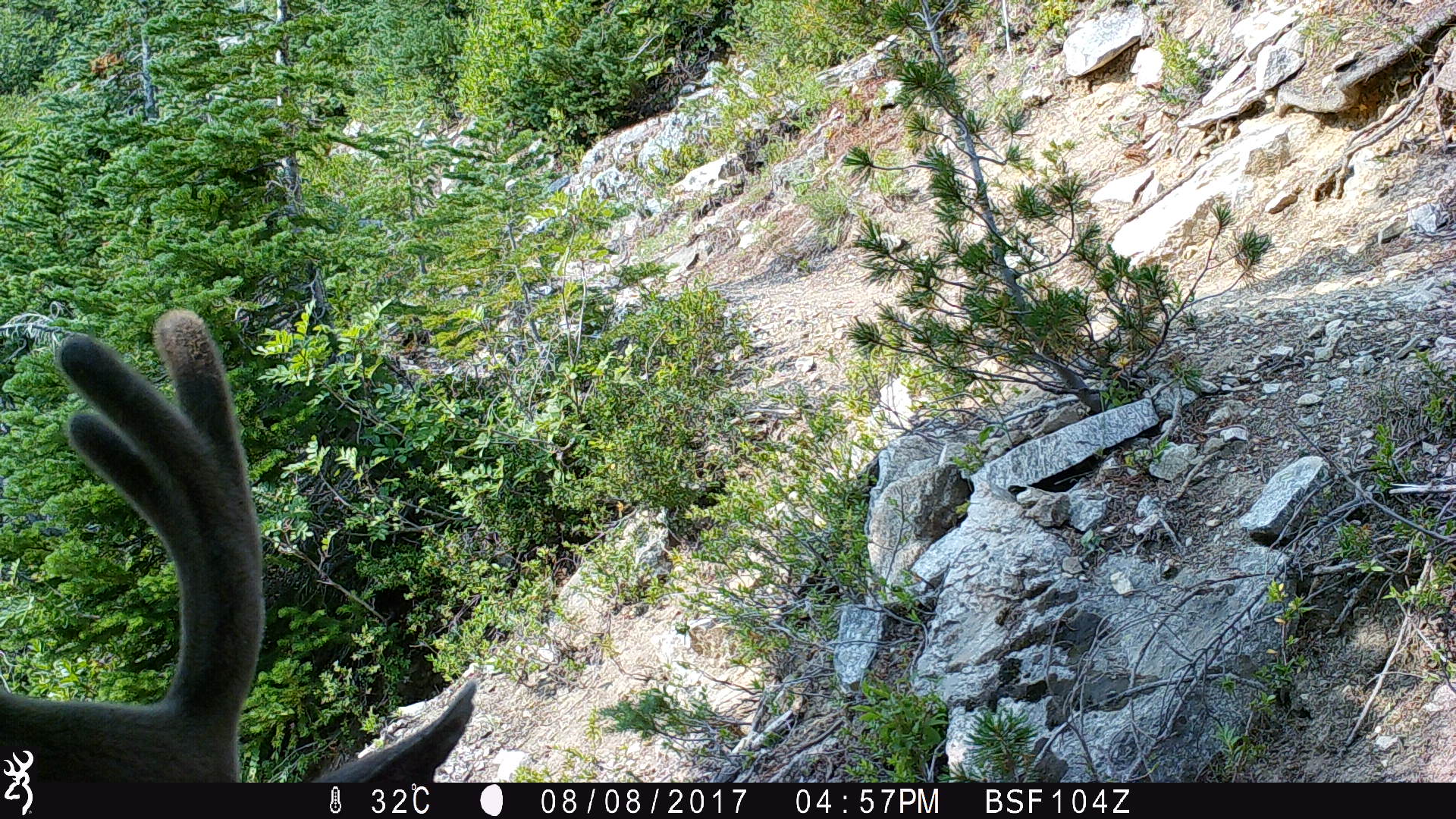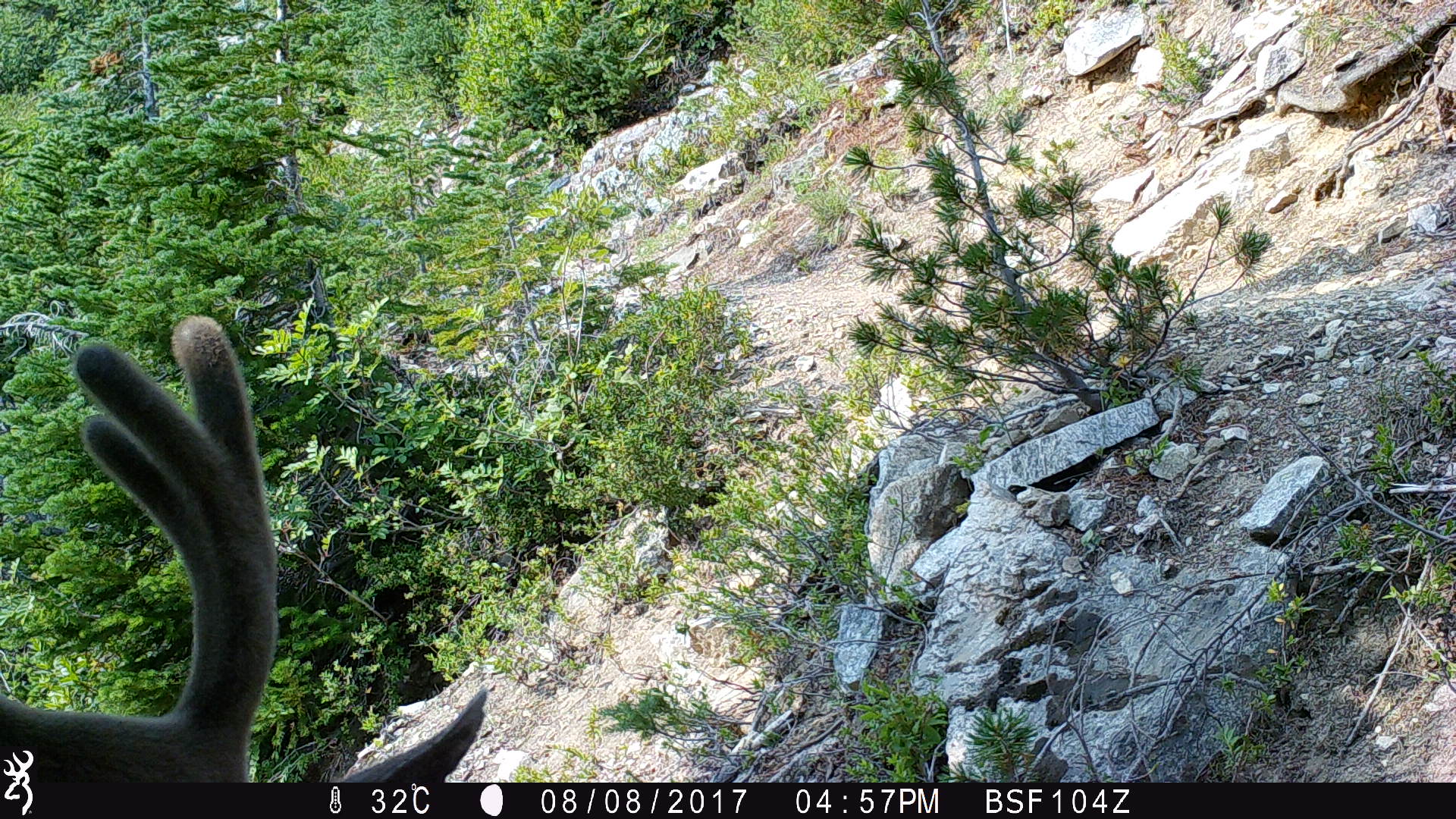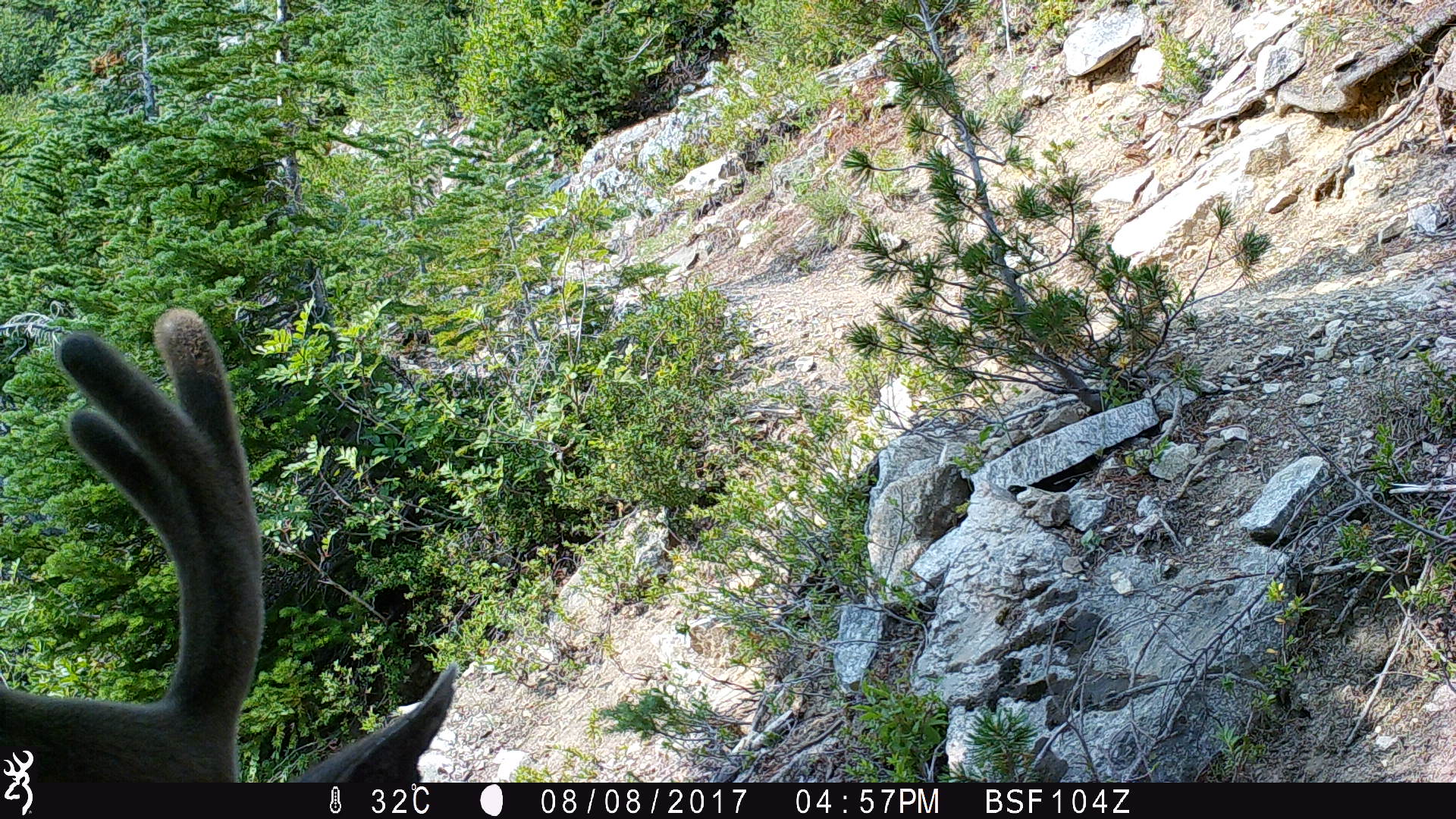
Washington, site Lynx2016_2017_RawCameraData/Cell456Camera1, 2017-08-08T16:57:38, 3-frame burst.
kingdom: Animalia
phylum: Chordata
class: Mammalia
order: Artiodactyla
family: Cervidae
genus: Odocoileus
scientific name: Odocoileus hemionus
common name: mule deer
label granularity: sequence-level